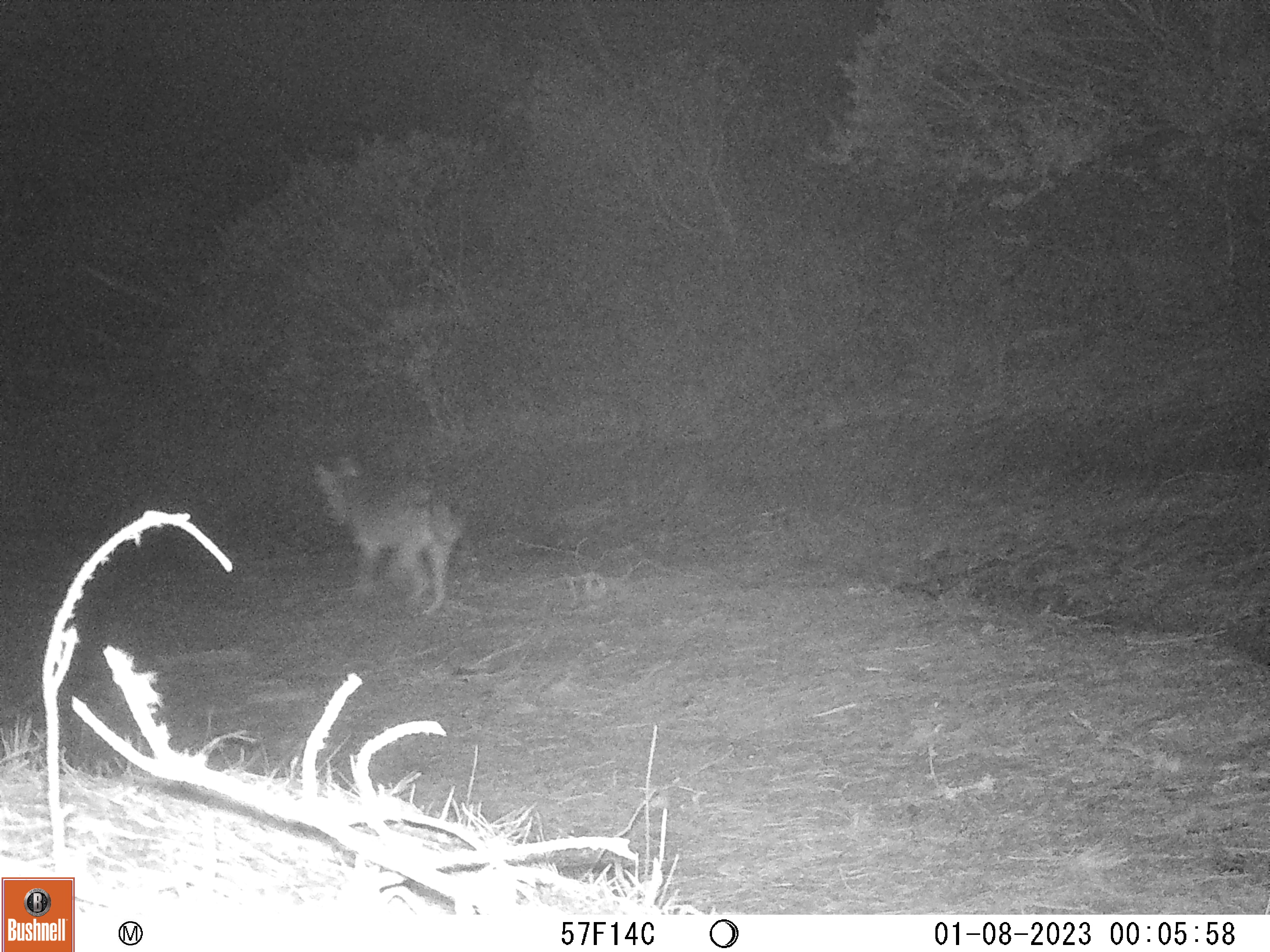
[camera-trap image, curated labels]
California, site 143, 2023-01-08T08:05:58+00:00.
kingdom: Animalia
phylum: Chordata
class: Mammalia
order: Carnivora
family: Canidae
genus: Canis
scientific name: Canis latrans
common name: coyote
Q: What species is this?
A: Coyote (Canis latrans).